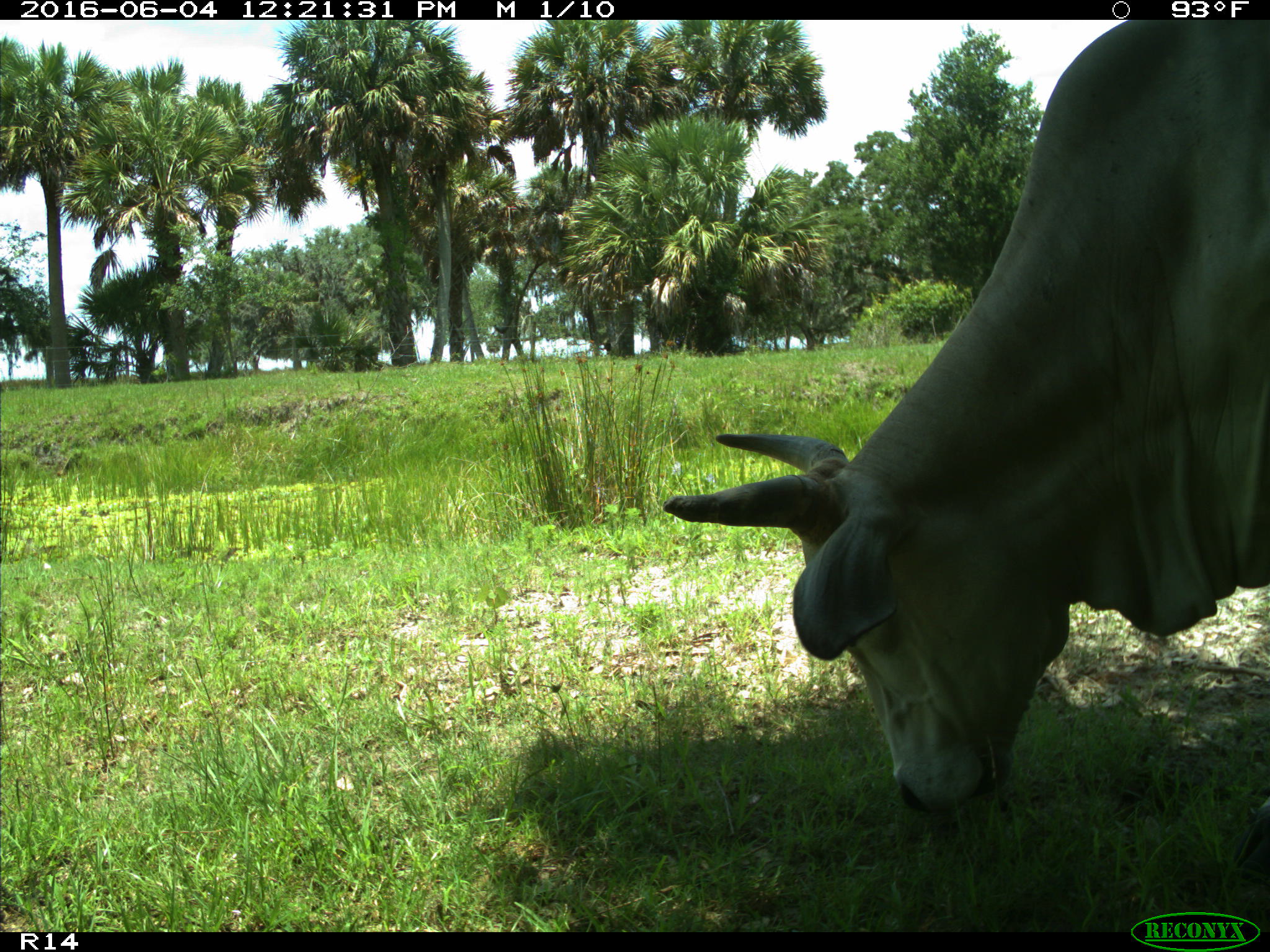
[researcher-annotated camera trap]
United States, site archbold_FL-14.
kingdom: Animalia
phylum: Chordata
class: Mammalia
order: Artiodactyla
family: Bovidae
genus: Bos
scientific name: Bos taurus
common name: domestic cow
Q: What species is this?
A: Bos taurus (domestic cow).